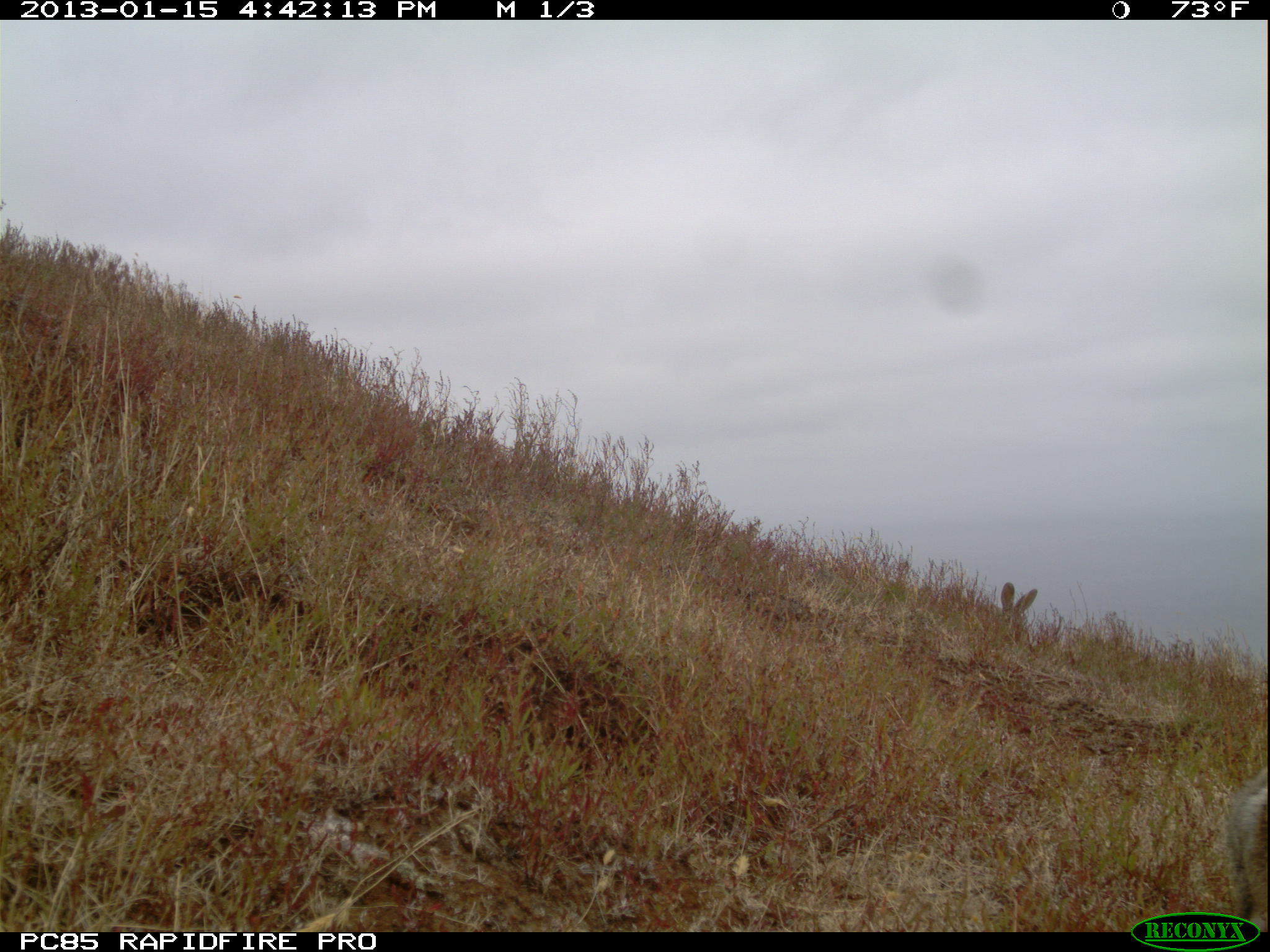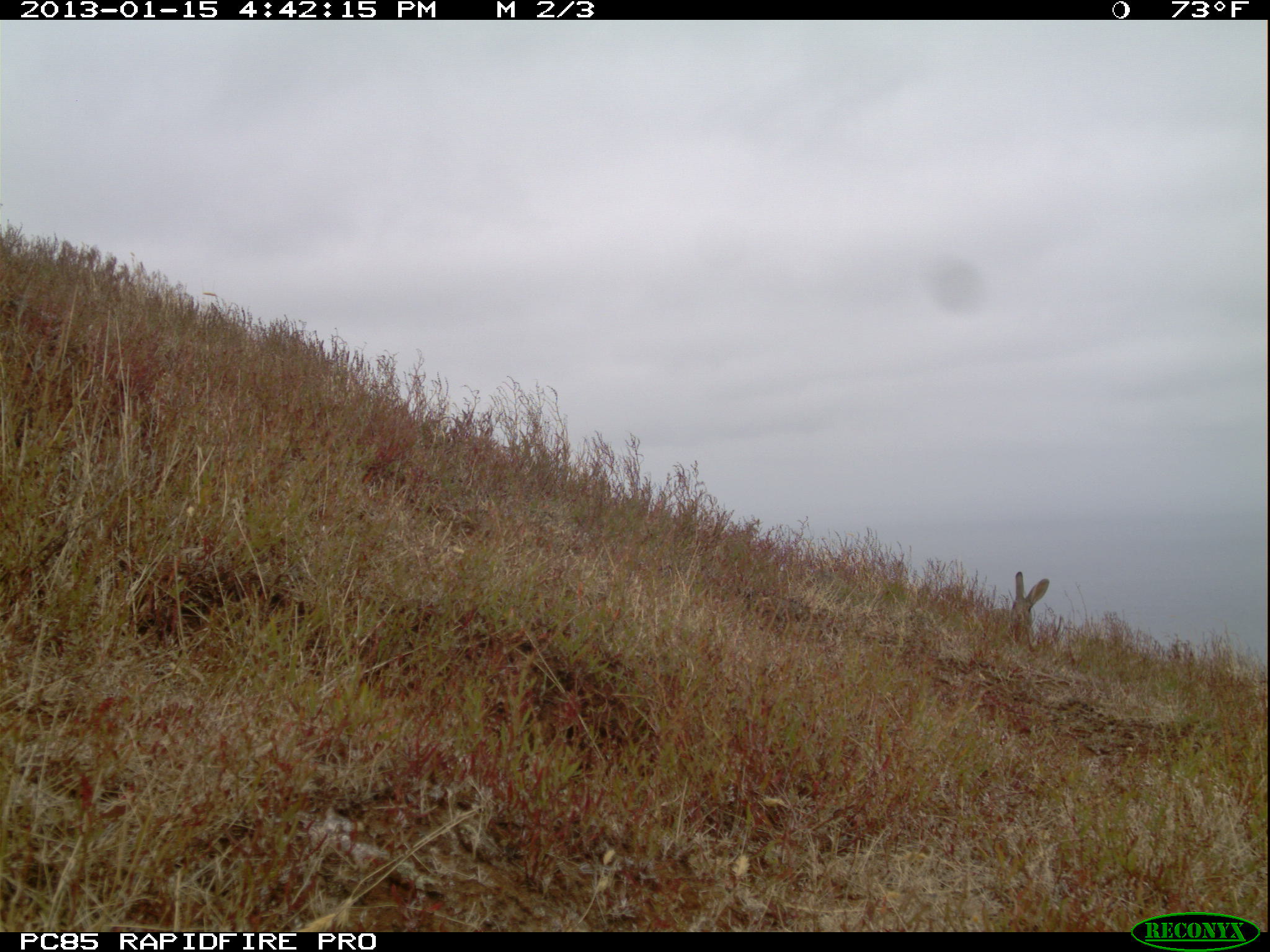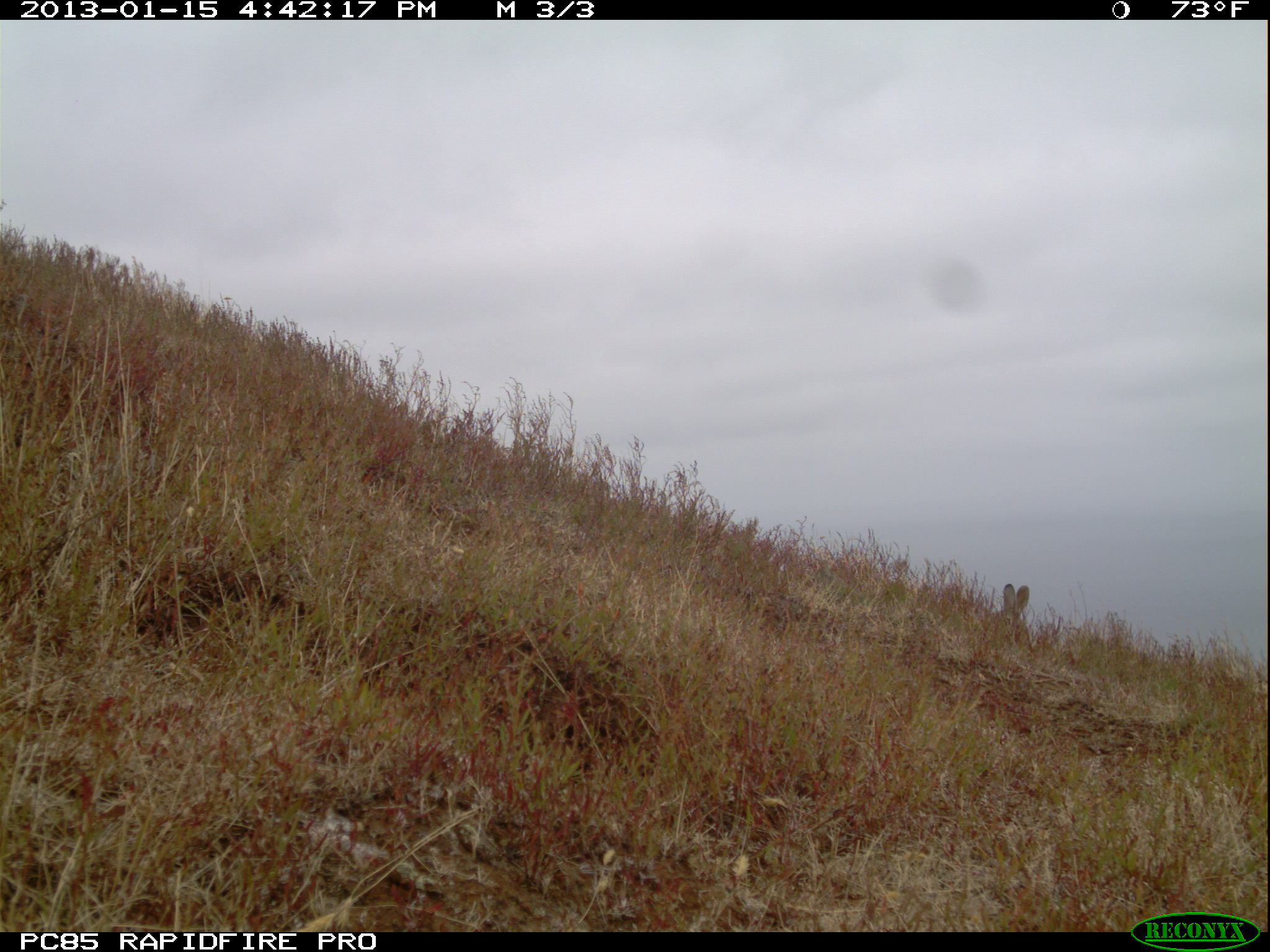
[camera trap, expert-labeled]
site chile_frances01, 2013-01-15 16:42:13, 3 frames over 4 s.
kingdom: Animalia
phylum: Chordata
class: Mammalia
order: Lagomorpha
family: Leporidae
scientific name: Leporidae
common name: rabbits and hares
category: rabbit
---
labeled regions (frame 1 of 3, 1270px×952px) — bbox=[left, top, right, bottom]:
rabbit: bbox=[1220, 767, 1270, 914]; bbox=[969, 581, 1041, 633]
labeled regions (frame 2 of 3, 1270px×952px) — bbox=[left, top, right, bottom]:
rabbit: bbox=[1008, 570, 1049, 650]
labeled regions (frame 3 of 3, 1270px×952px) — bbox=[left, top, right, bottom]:
rabbit: bbox=[977, 578, 1035, 649]